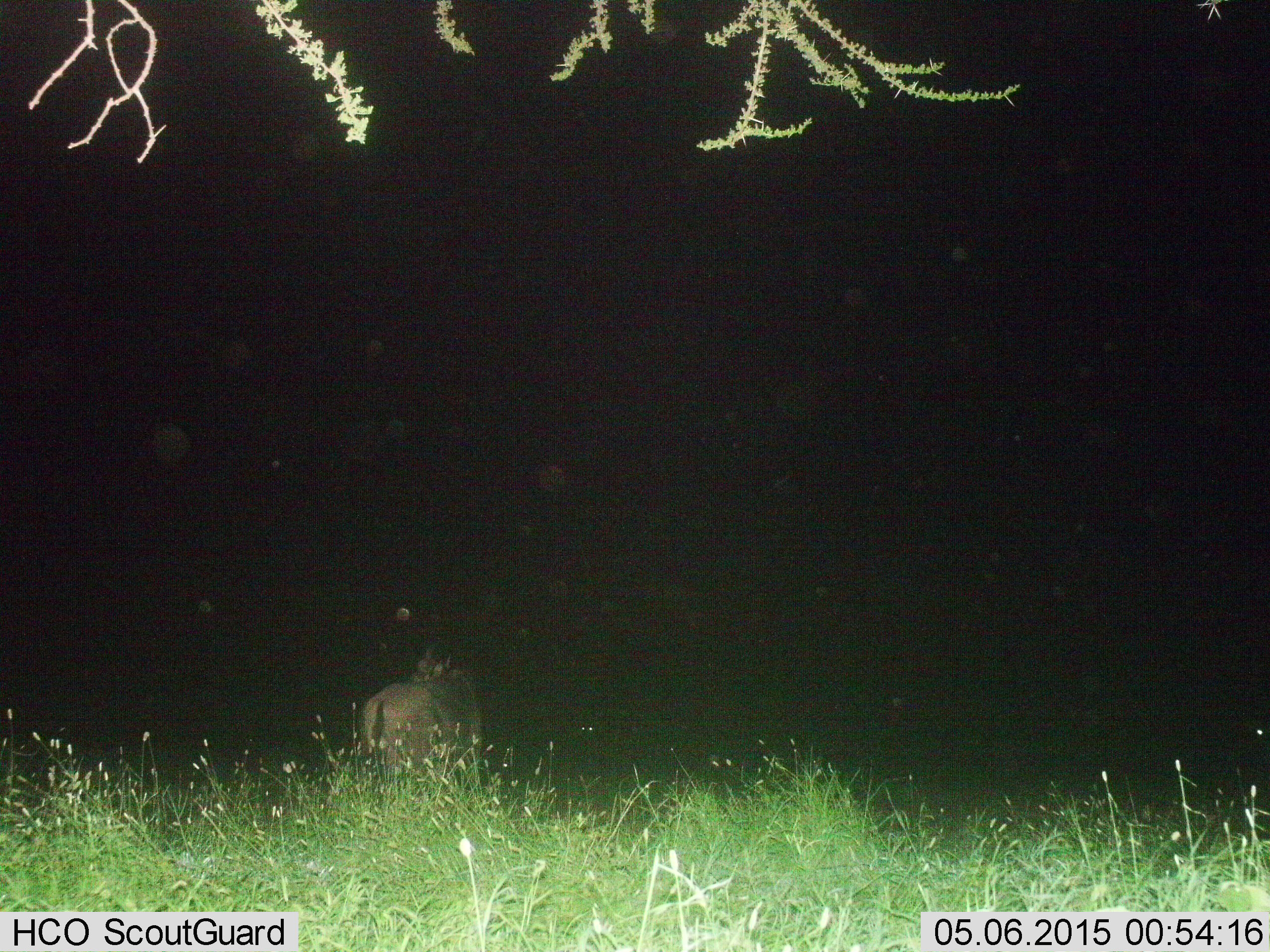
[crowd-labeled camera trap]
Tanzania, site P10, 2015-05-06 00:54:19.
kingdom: Animalia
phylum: Chordata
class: Mammalia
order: Artiodactyla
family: Bovidae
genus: Connochaetes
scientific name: Connochaetes taurinus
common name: blue wildebeest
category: wildebeest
Wildebeest (blue wildebeest) (Connochaetes taurinus), count 1. Behavior (volunteer vote fractions): standing 70%, resting 10%, moving 20%, interacting 0%. Young present (vote fraction): 0%. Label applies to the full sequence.